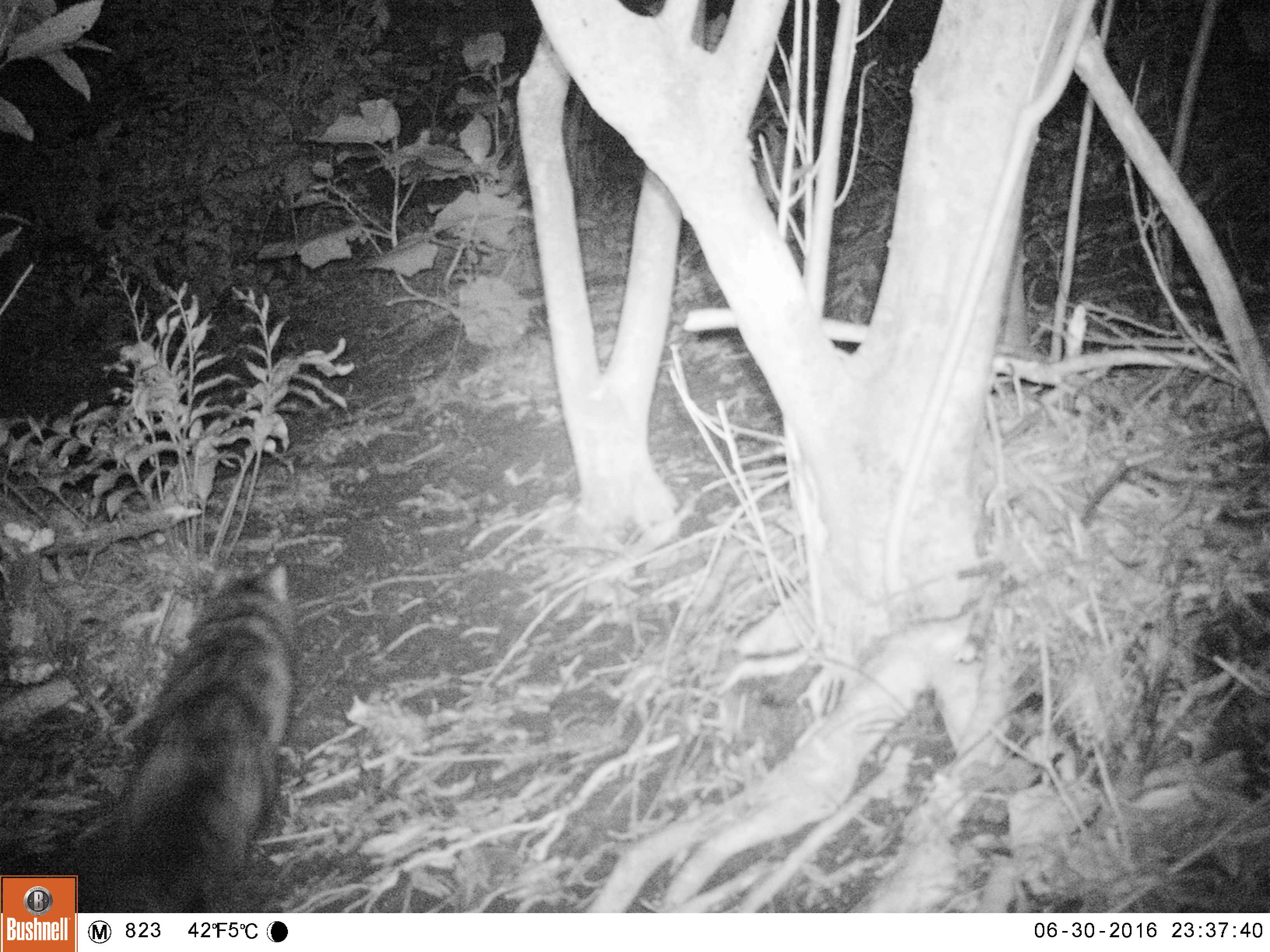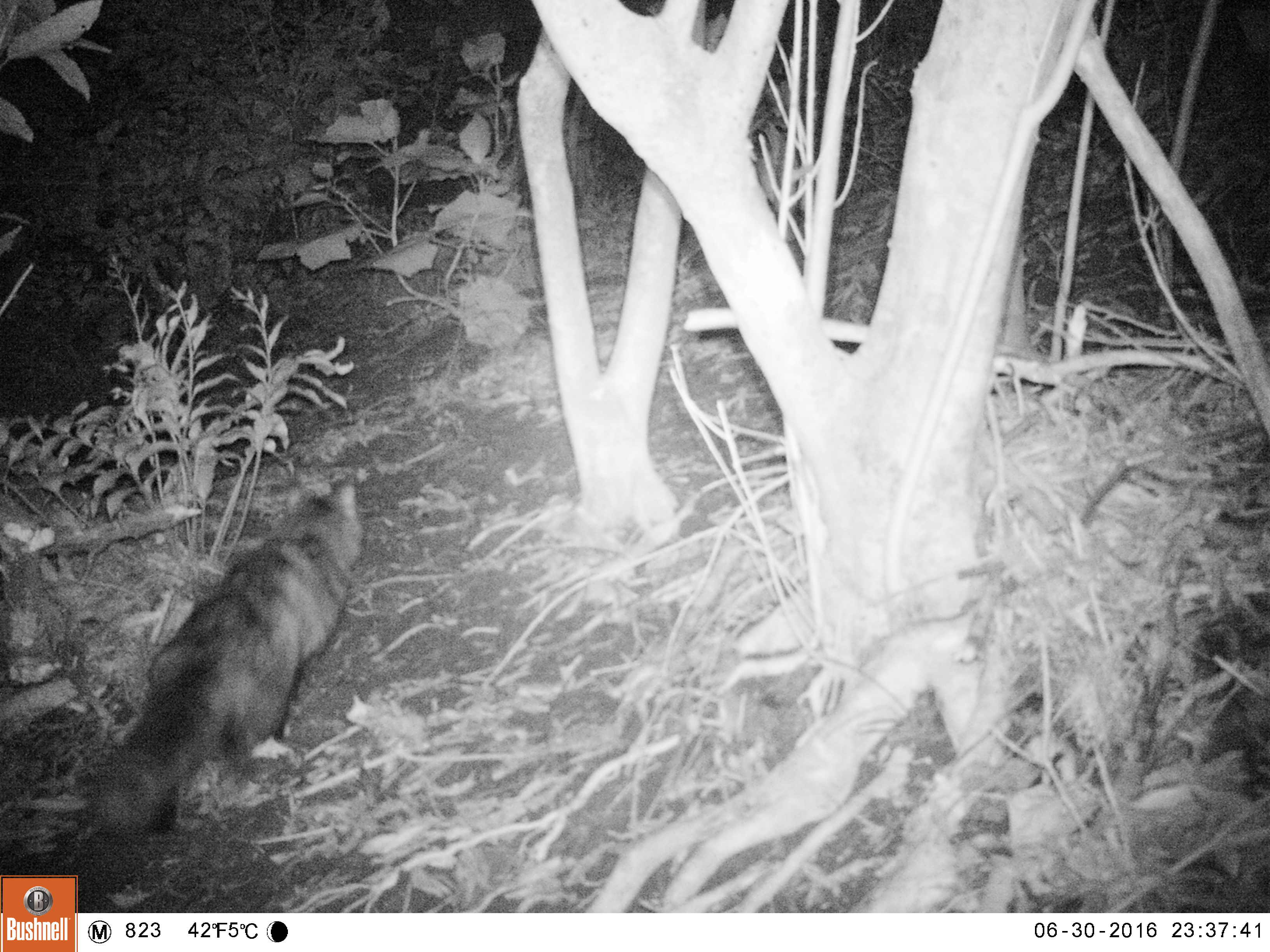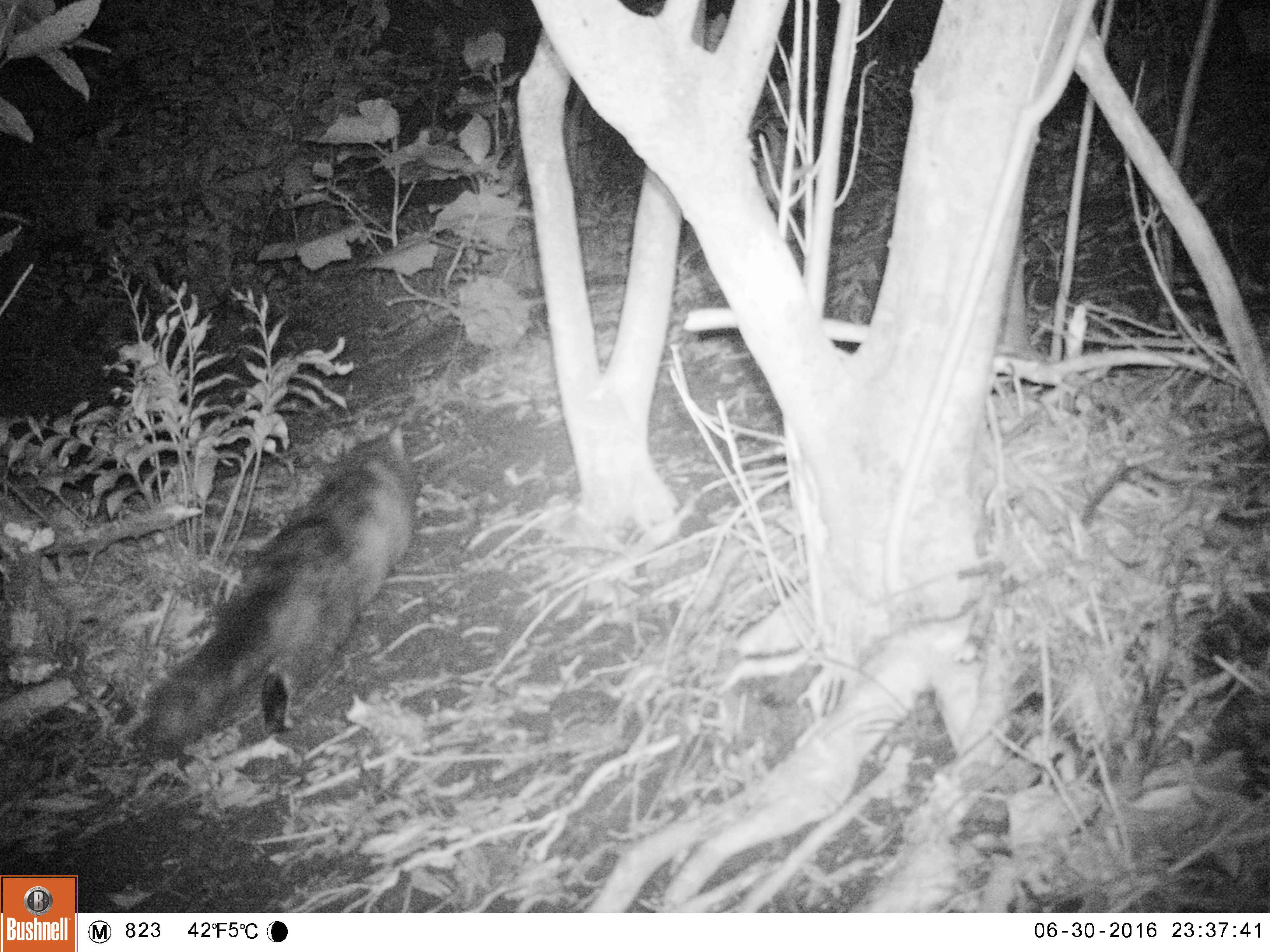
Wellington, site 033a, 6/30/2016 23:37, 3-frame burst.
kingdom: Animalia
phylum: Chordata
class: Mammalia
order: Carnivora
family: Felidae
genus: Felis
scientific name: Felis catus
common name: cat